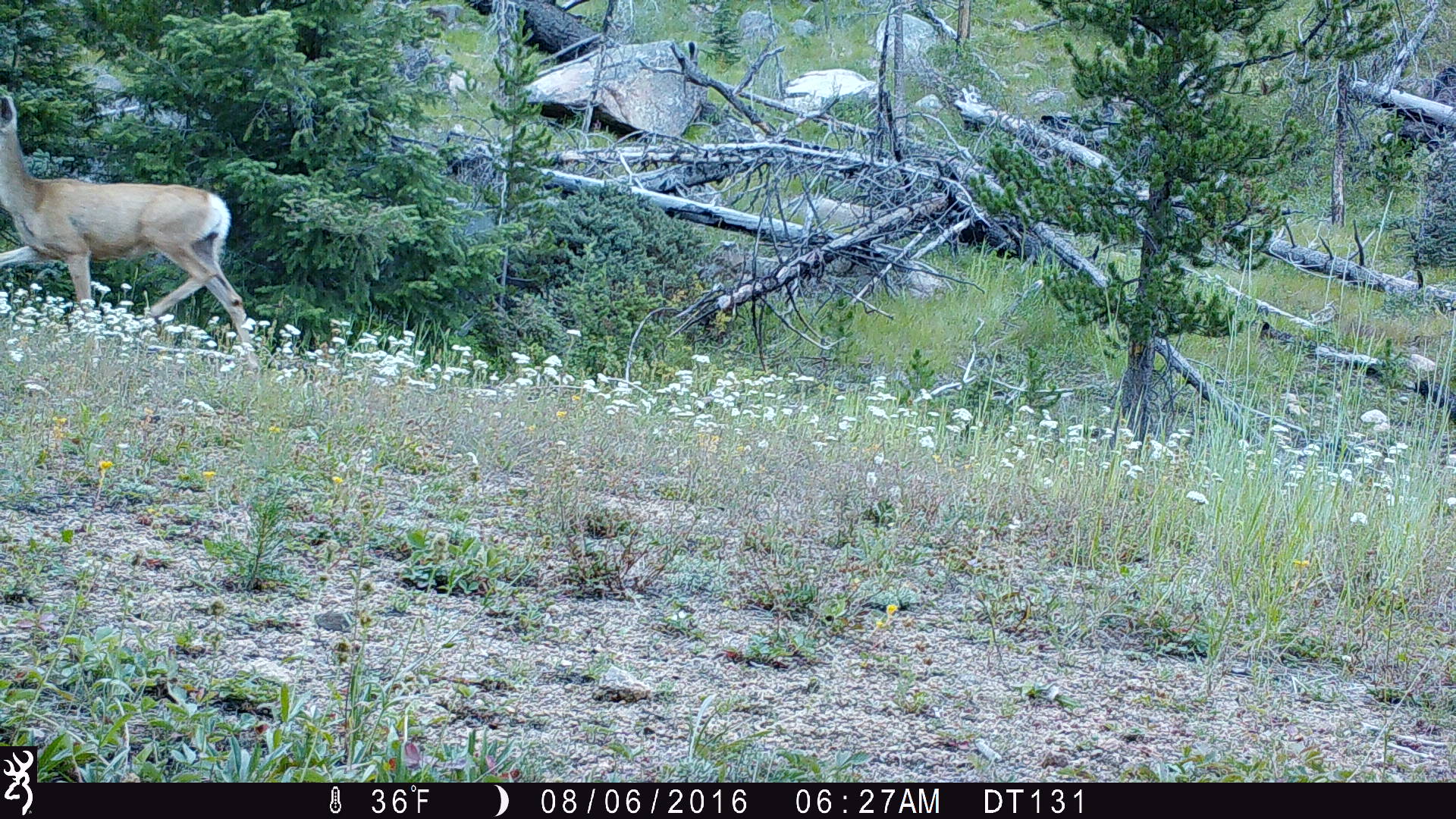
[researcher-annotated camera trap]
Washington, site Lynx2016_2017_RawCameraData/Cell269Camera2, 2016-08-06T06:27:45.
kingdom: Animalia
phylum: Chordata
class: Mammalia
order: Artiodactyla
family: Cervidae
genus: Odocoileus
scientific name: Odocoileus hemionus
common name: mule deer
Odocoileus hemionus (mule deer). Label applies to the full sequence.